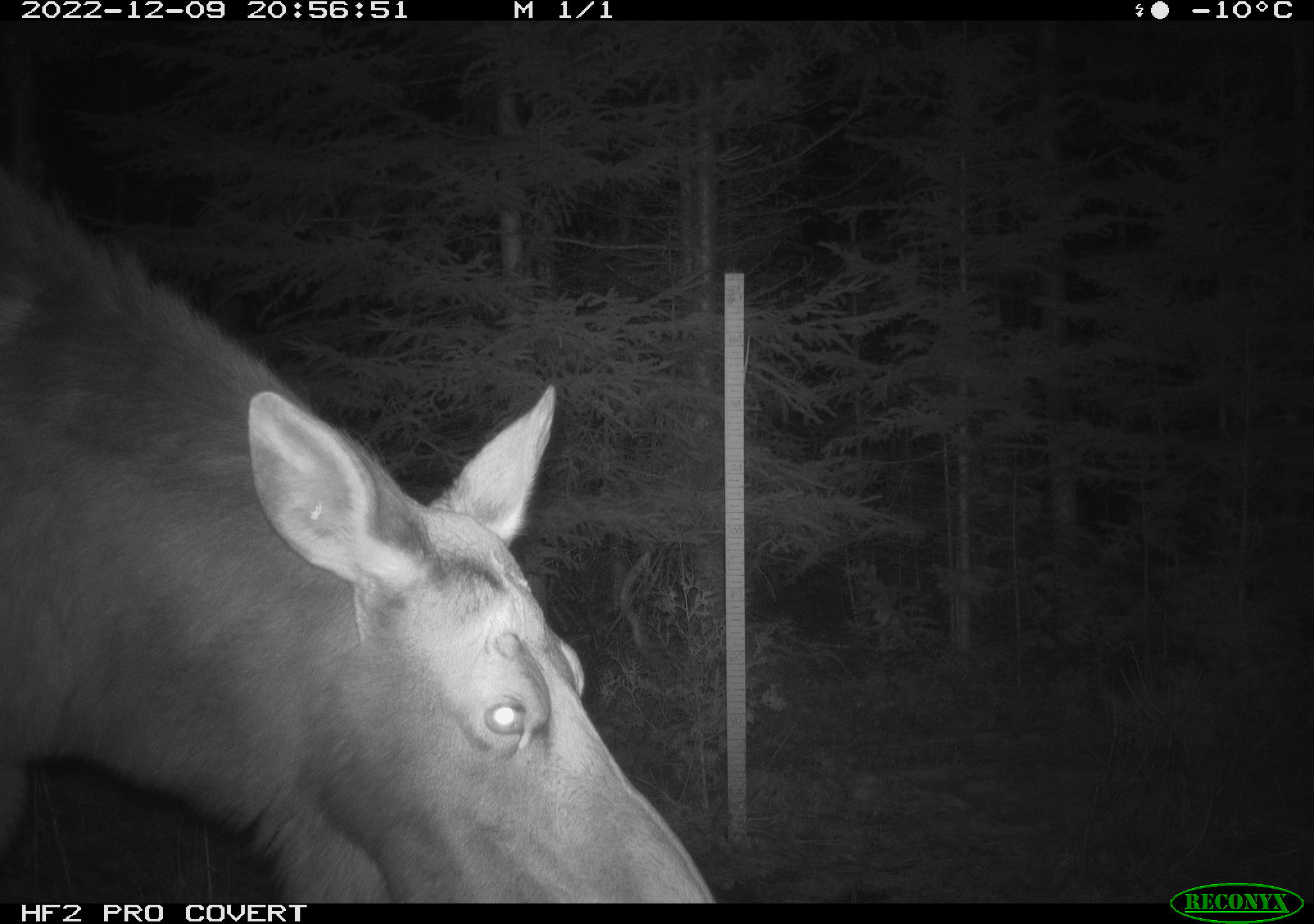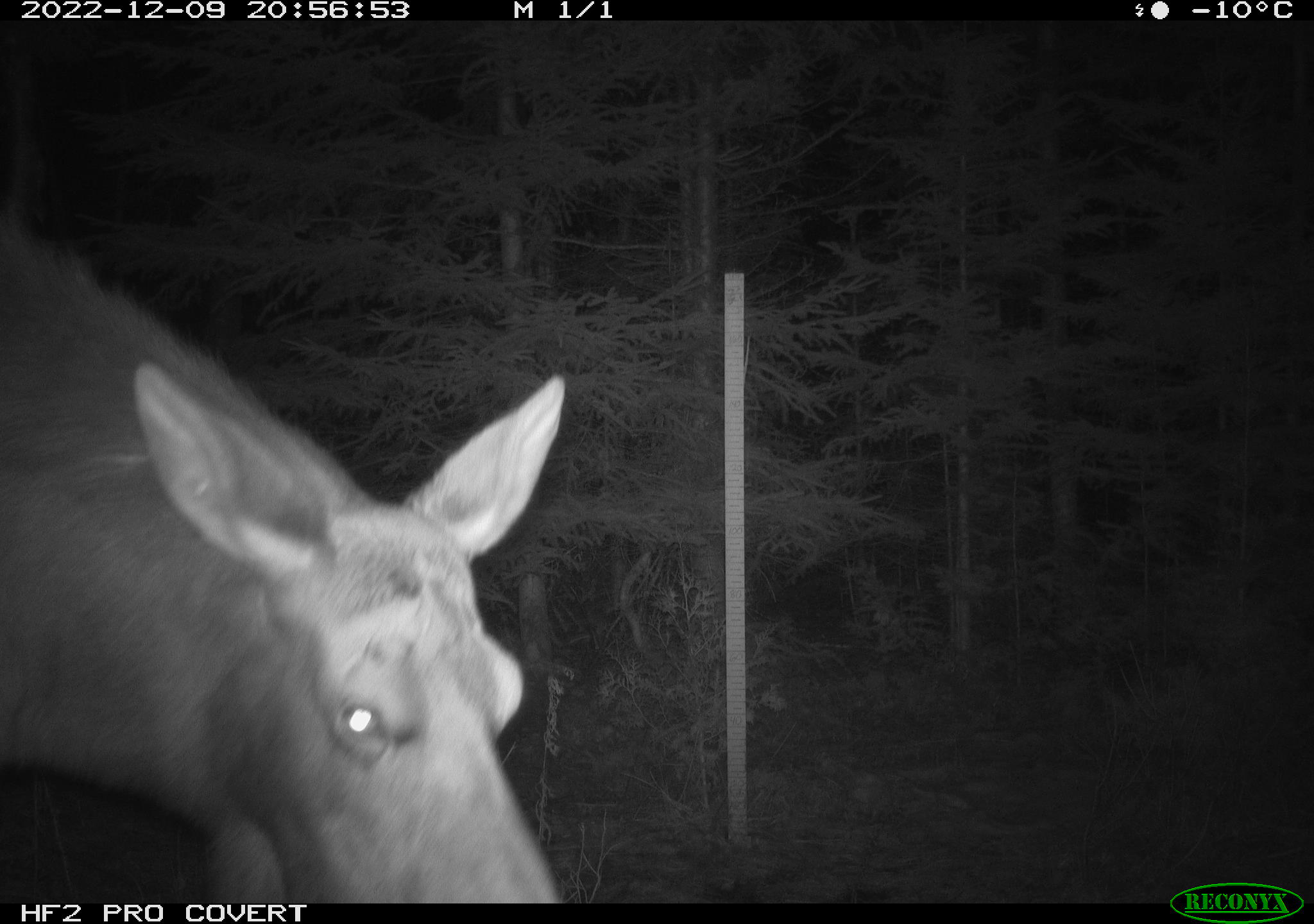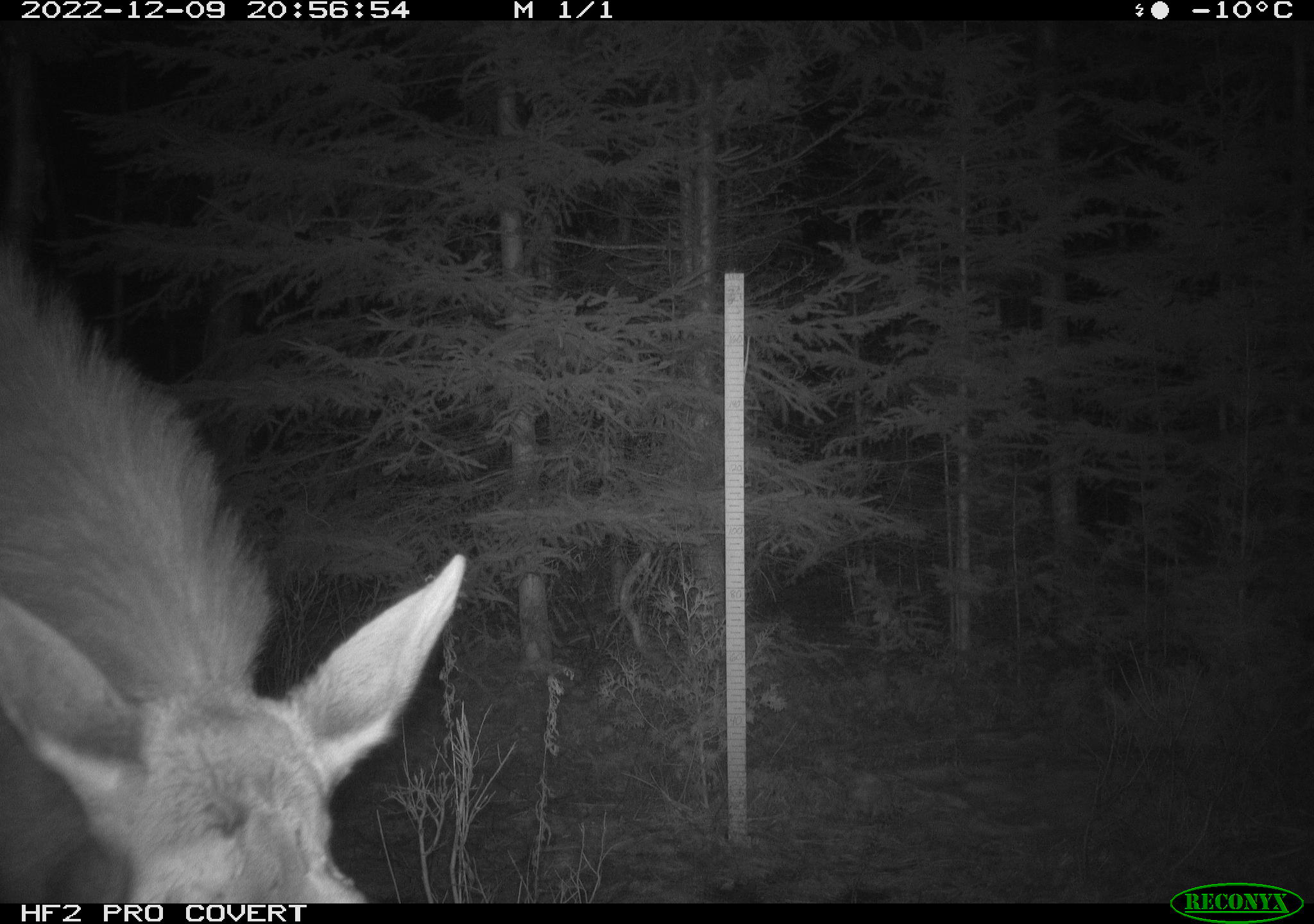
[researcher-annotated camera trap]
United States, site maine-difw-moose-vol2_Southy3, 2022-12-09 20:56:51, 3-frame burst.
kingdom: Animalia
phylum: Chordata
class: Mammalia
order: Artiodactyla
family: Cervidae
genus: Alces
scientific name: Alces alces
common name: moose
Moose (Alces alces).